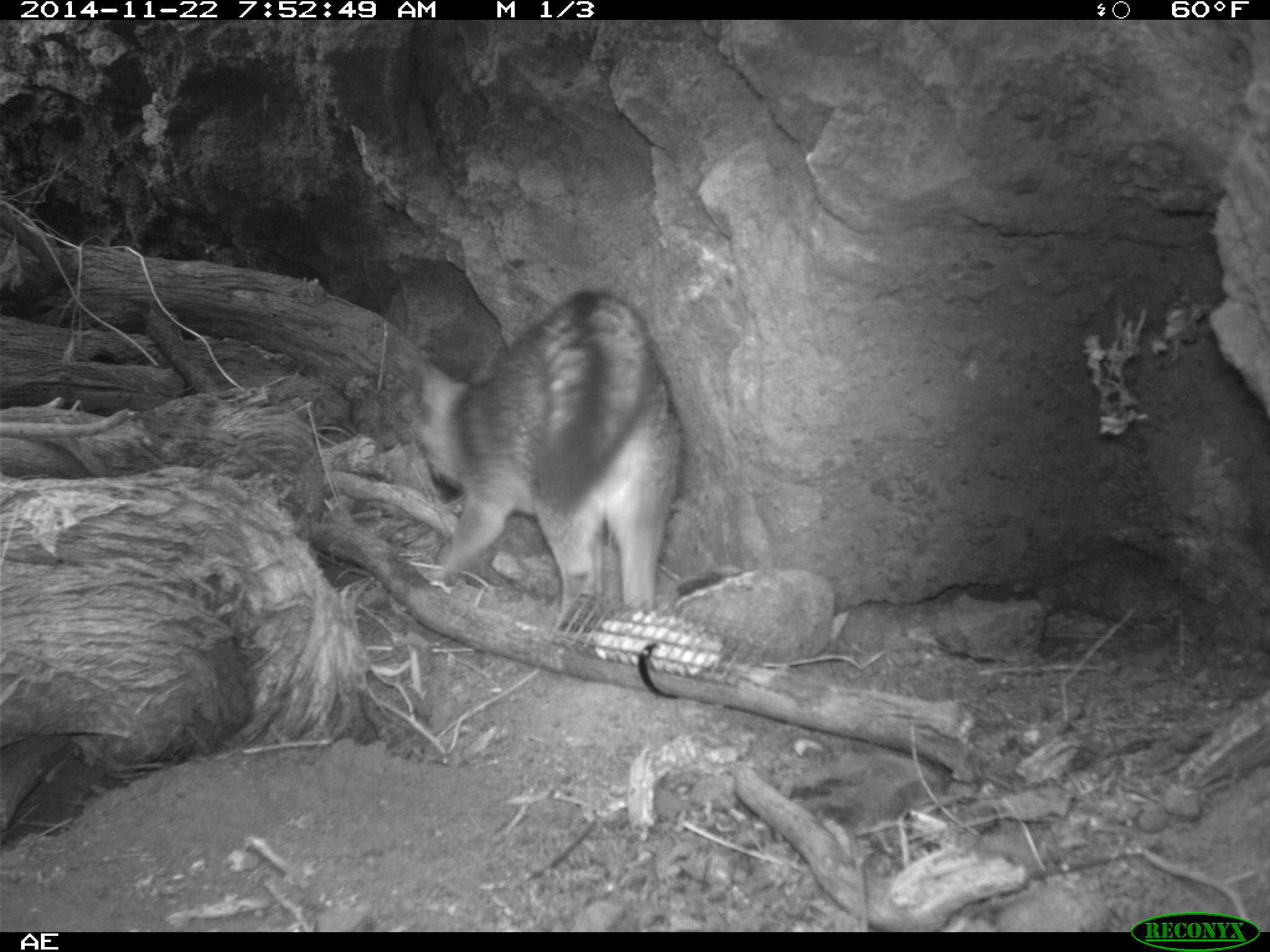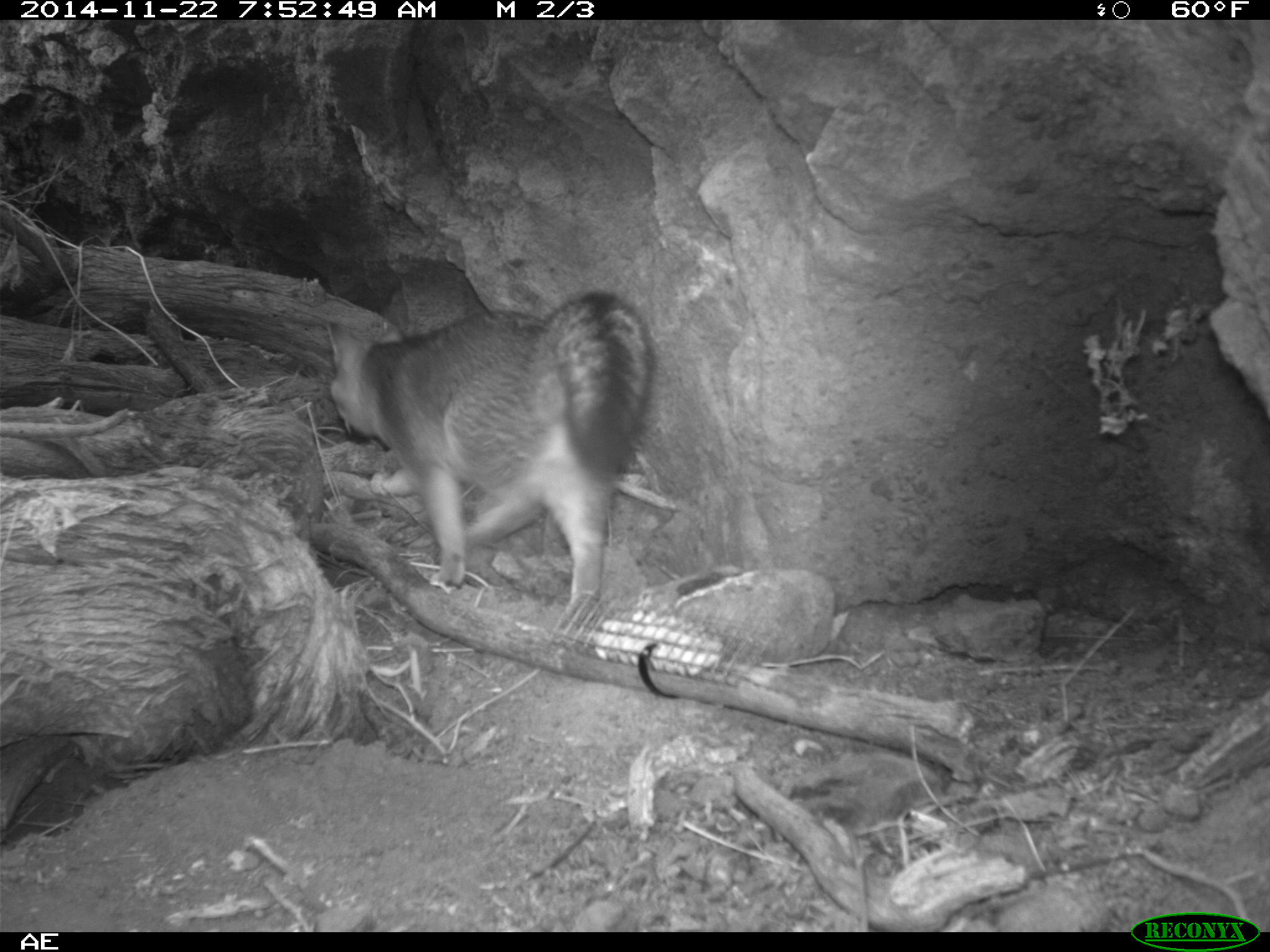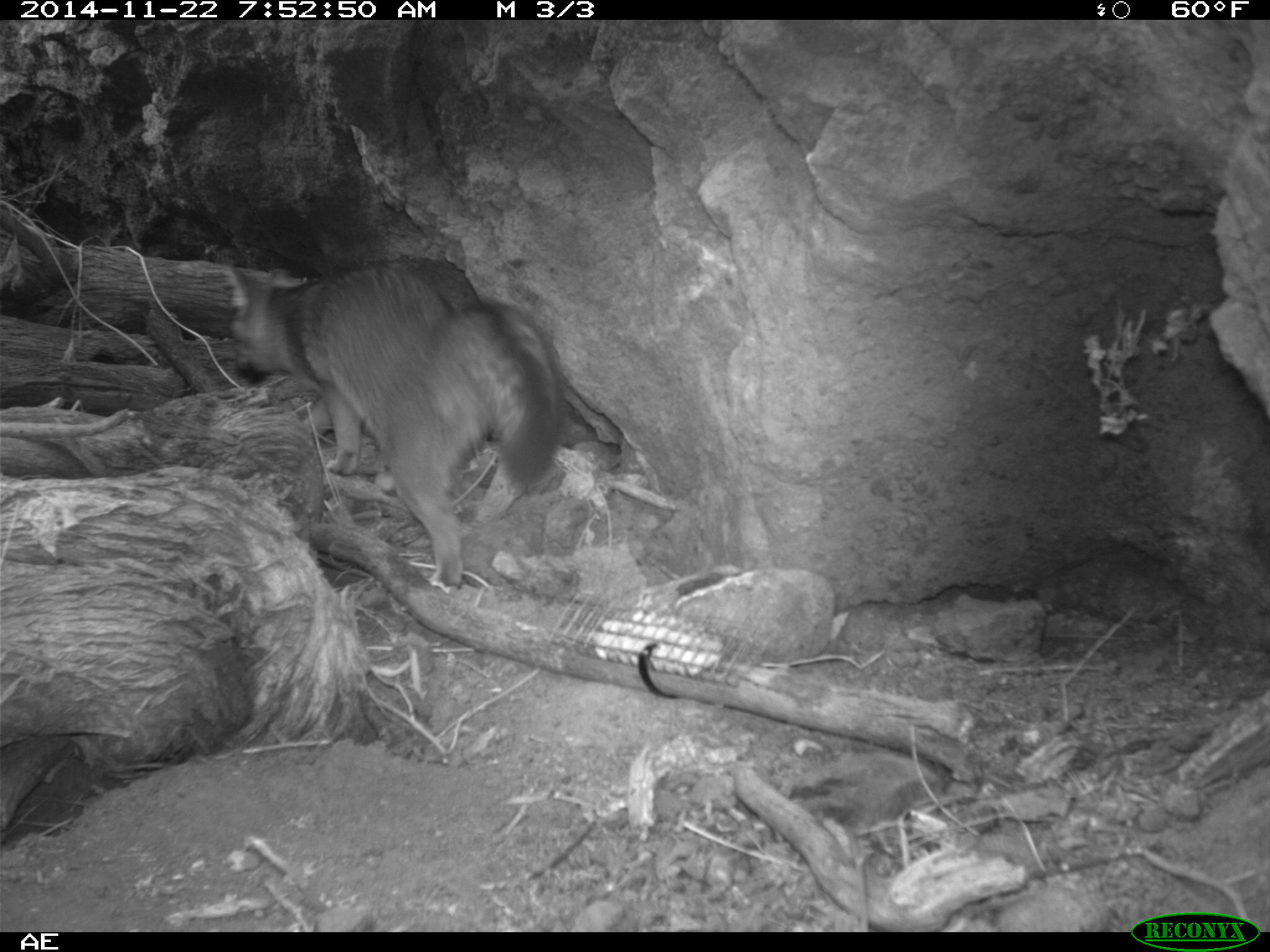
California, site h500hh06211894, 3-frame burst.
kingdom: Animalia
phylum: Chordata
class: Mammalia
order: Carnivora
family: Canidae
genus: Urocyon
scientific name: Urocyon littoralis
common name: island fox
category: fox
Fox (island fox) (Urocyon littoralis).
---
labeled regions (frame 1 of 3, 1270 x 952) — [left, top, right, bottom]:
fox: [418, 290, 685, 630]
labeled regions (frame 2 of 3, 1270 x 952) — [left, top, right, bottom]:
fox: [326, 289, 656, 619]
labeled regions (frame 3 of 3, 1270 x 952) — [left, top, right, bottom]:
fox: [223, 265, 564, 591]